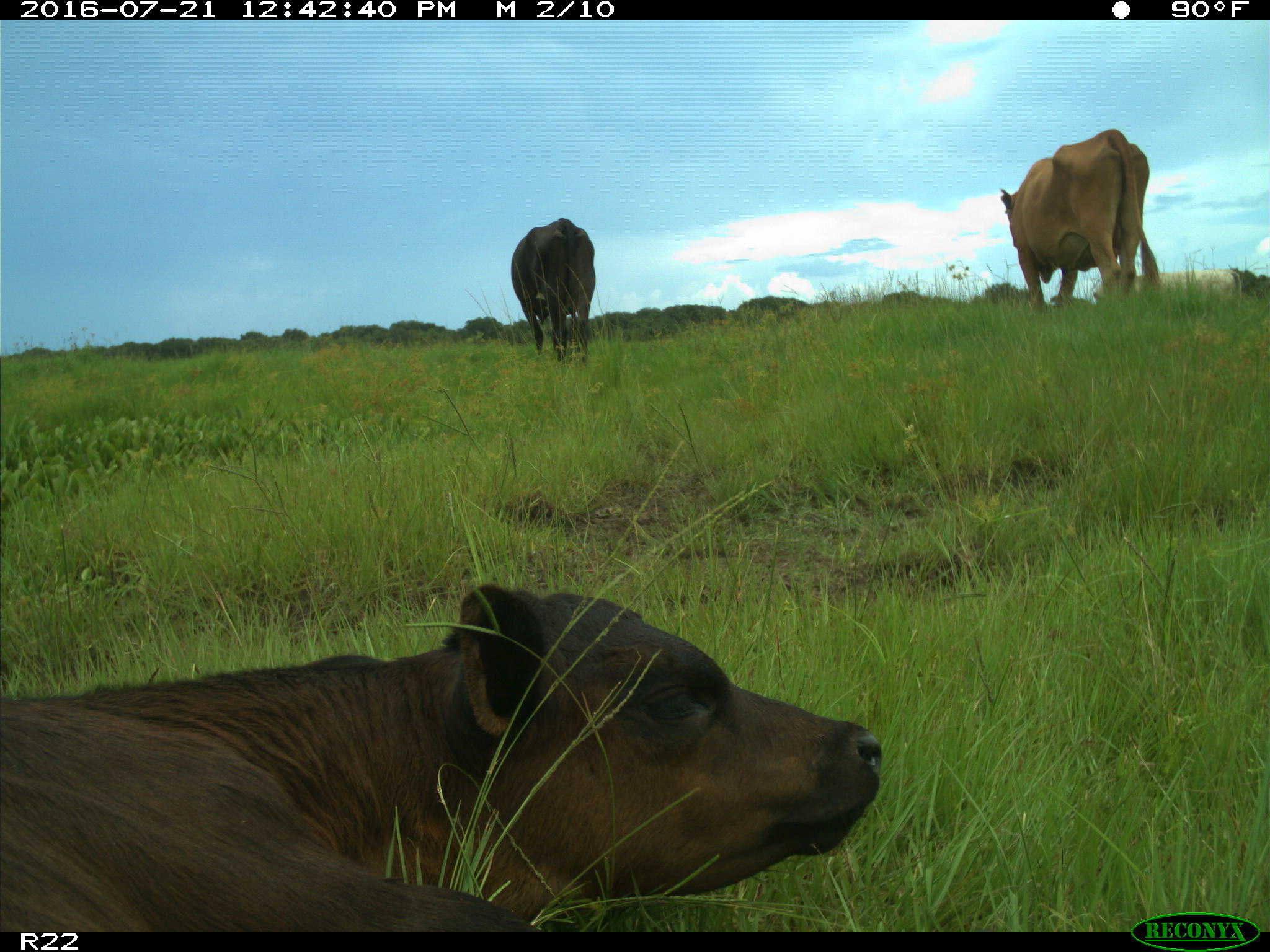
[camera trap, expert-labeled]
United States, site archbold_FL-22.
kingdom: Animalia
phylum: Chordata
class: Mammalia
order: Artiodactyla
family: Bovidae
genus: Bos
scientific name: Bos taurus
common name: domestic cow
Bos taurus (domestic cow).